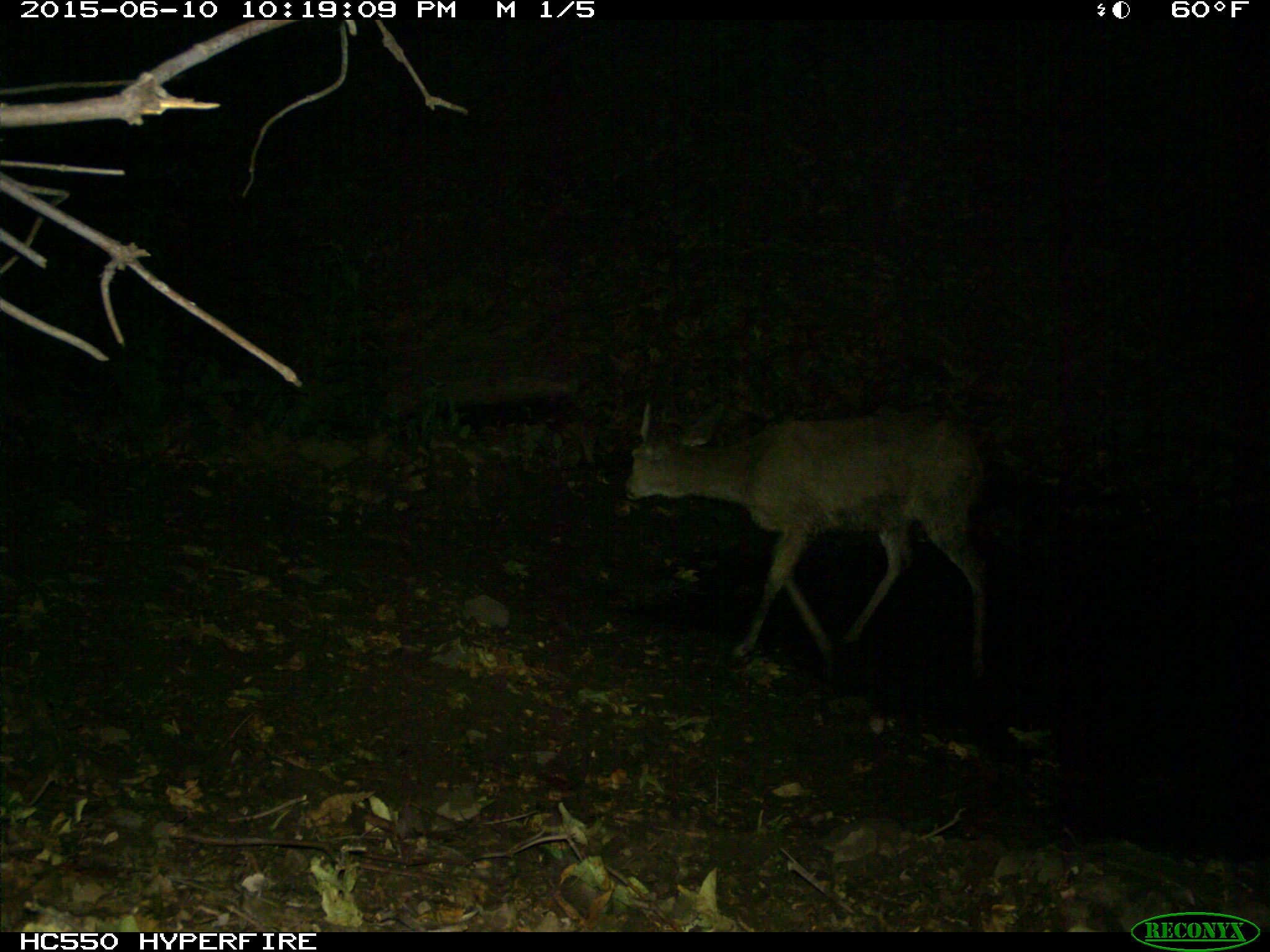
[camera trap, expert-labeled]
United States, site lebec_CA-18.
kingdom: Animalia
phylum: Chordata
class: Mammalia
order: Artiodactyla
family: Cervidae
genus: Odocoileus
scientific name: Odocoileus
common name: deer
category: unidentified deer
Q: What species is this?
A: Unidentified deer (deer) (Odocoileus).